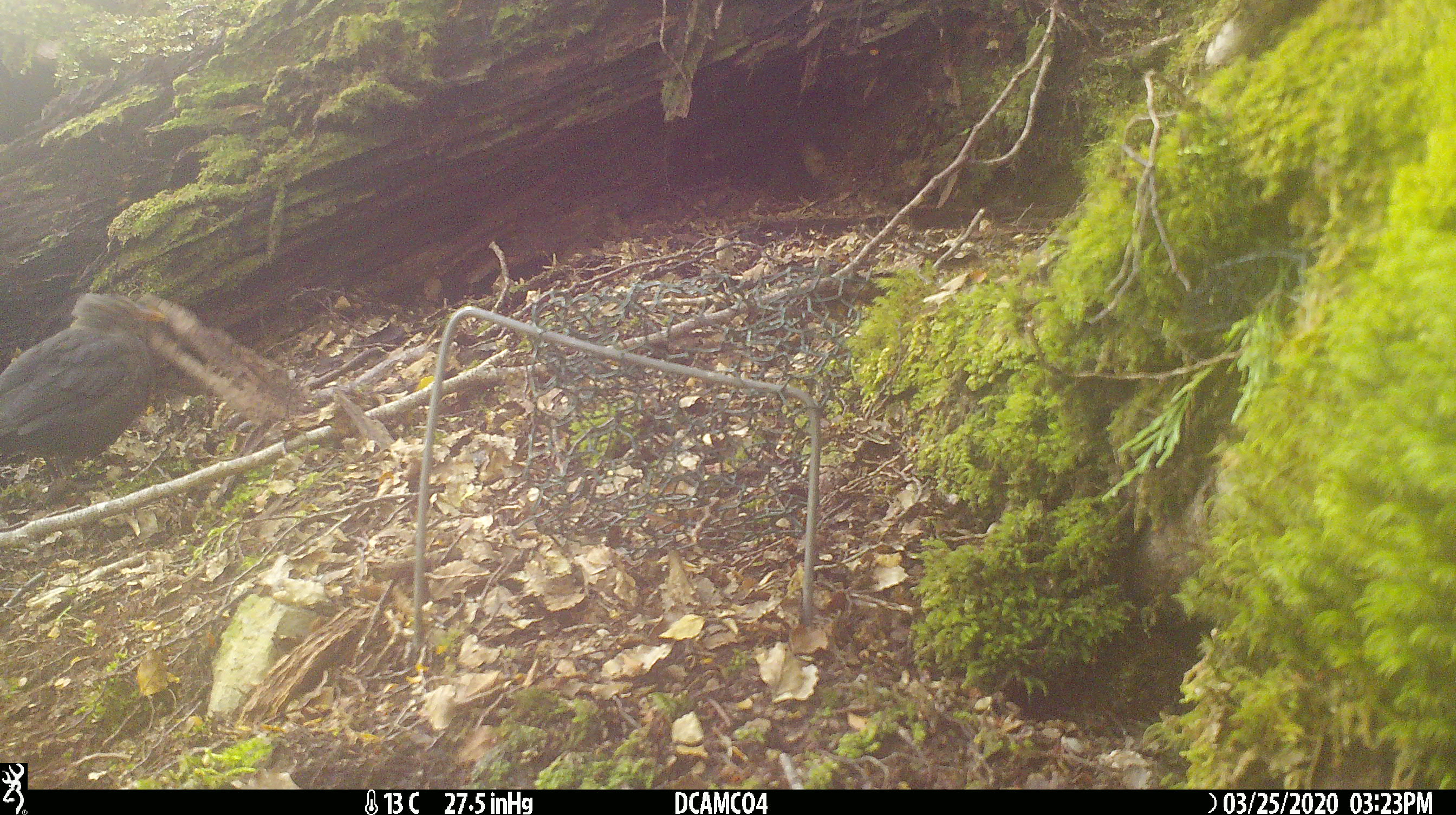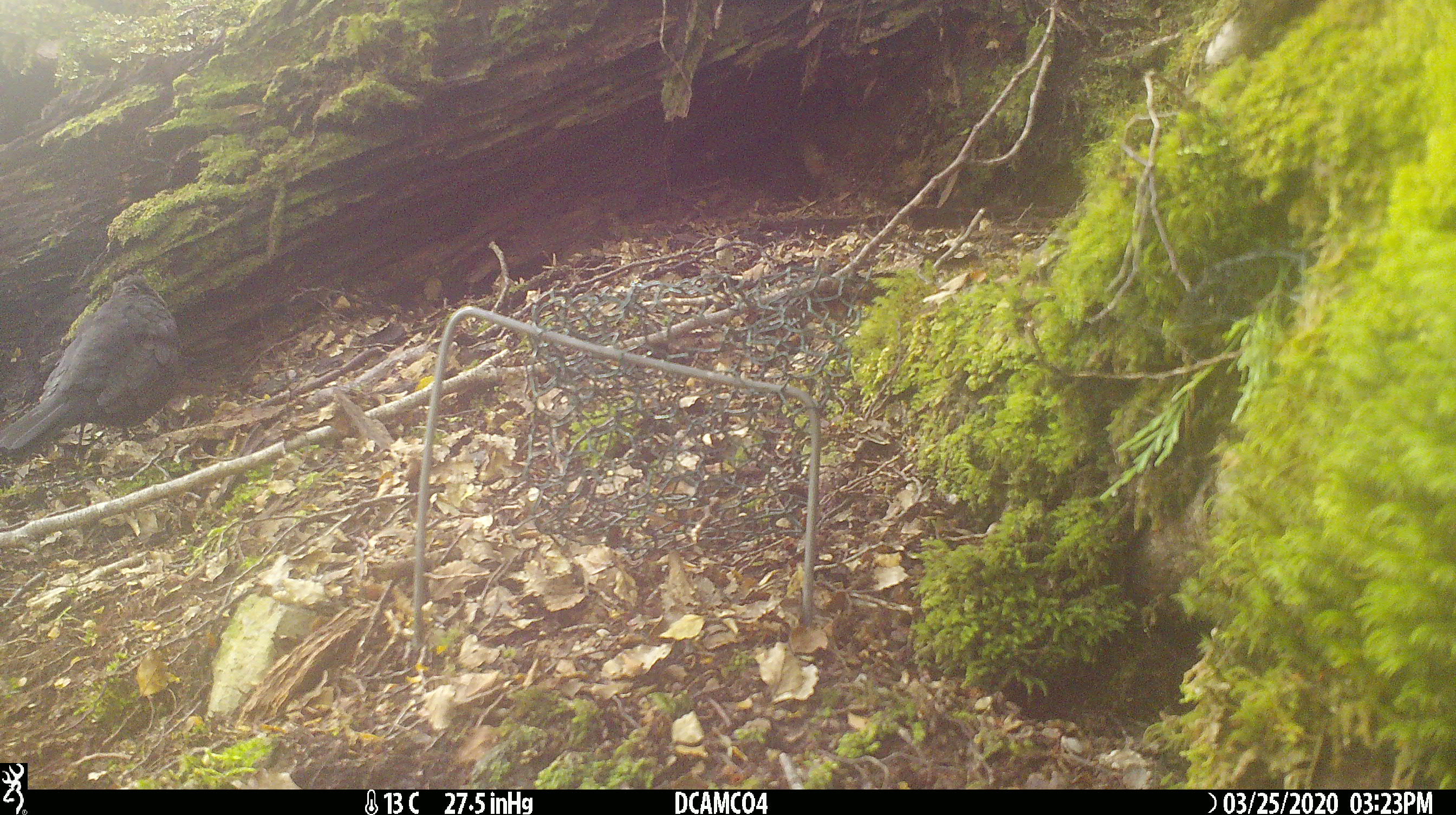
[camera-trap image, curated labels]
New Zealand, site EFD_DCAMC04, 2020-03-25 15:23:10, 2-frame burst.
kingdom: Animalia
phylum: Chordata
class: Aves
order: Passeriformes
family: Turdidae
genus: Turdus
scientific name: Turdus merula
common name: eurasian blackbird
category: blackbird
Blackbird (eurasian blackbird) (Turdus merula).